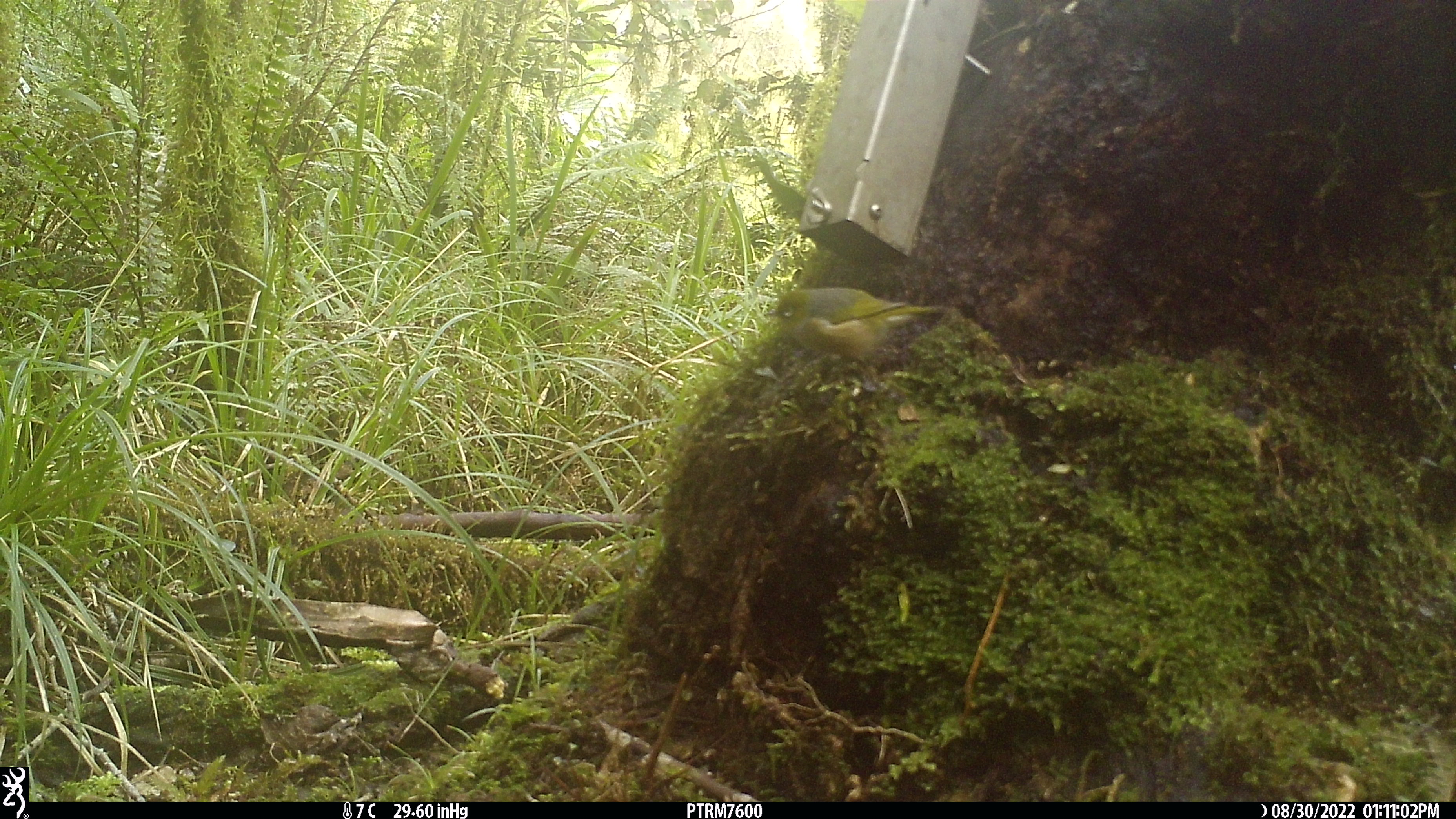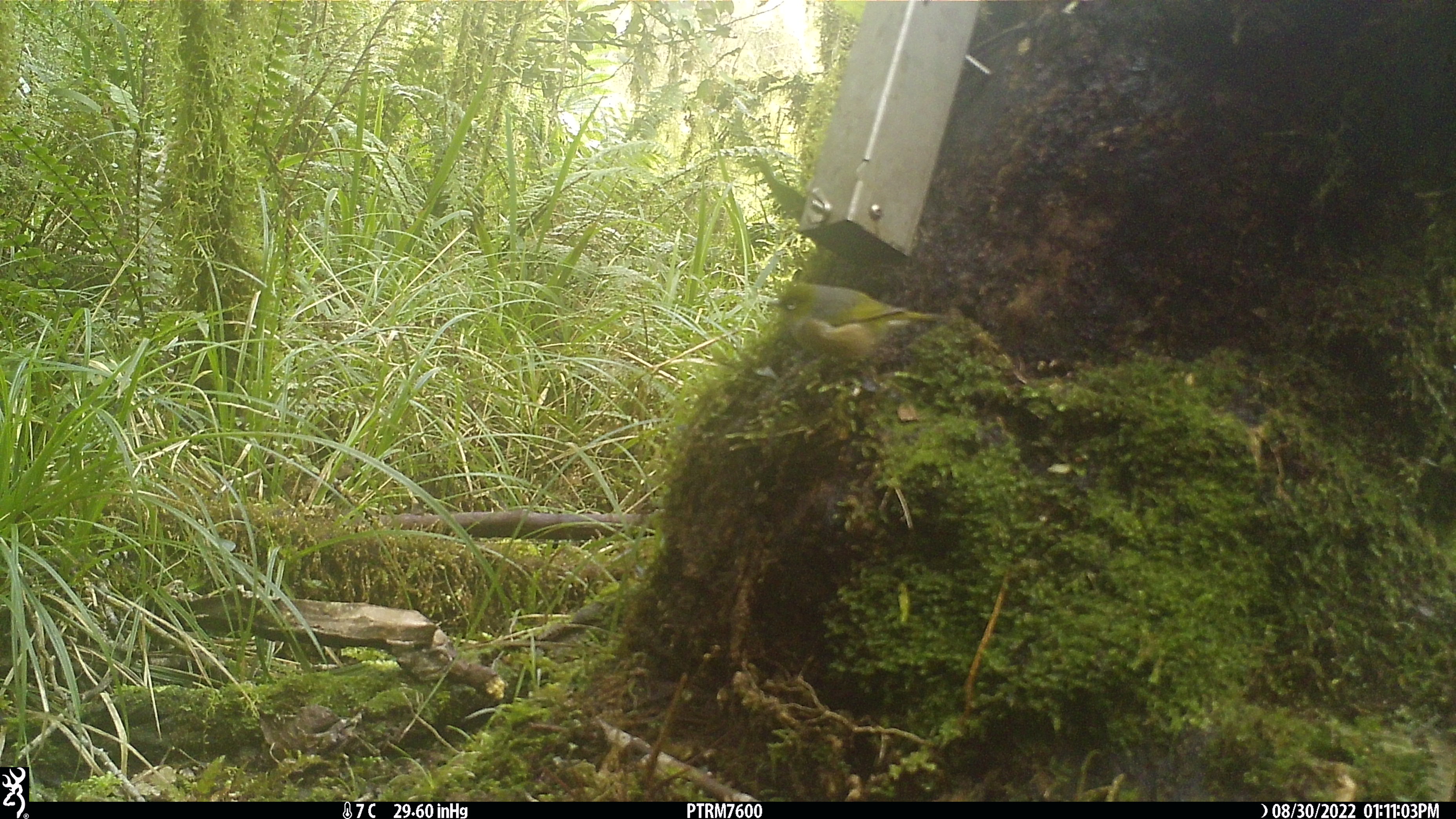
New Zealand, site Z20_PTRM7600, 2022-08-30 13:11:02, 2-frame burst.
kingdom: Animalia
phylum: Chordata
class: Aves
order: Passeriformes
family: Zosteropidae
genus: Zosterops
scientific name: Zosterops lateralis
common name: silvereye